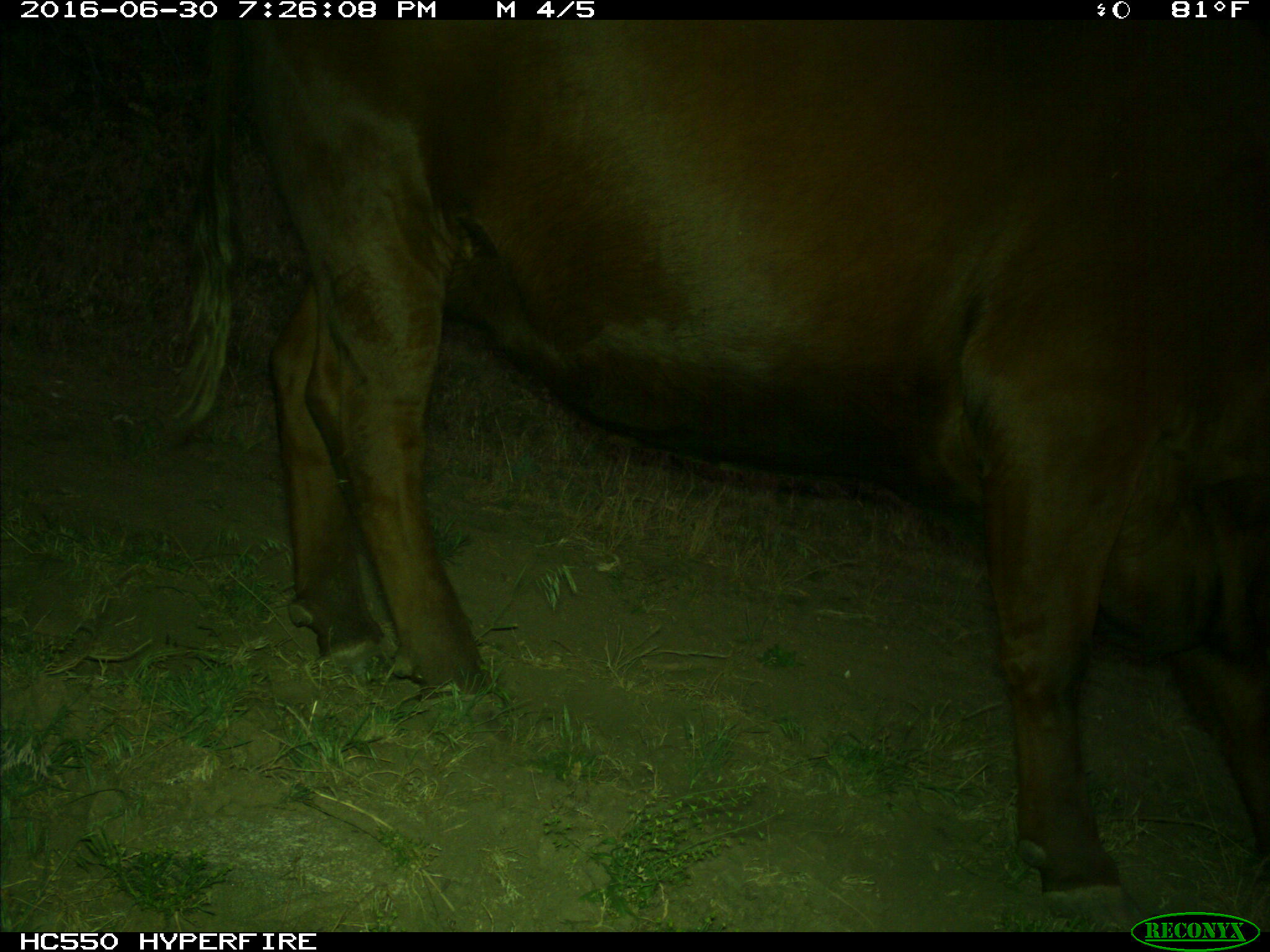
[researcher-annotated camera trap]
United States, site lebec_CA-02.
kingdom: Animalia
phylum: Chordata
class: Mammalia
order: Artiodactyla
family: Bovidae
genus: Bos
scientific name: Bos taurus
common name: domestic cow